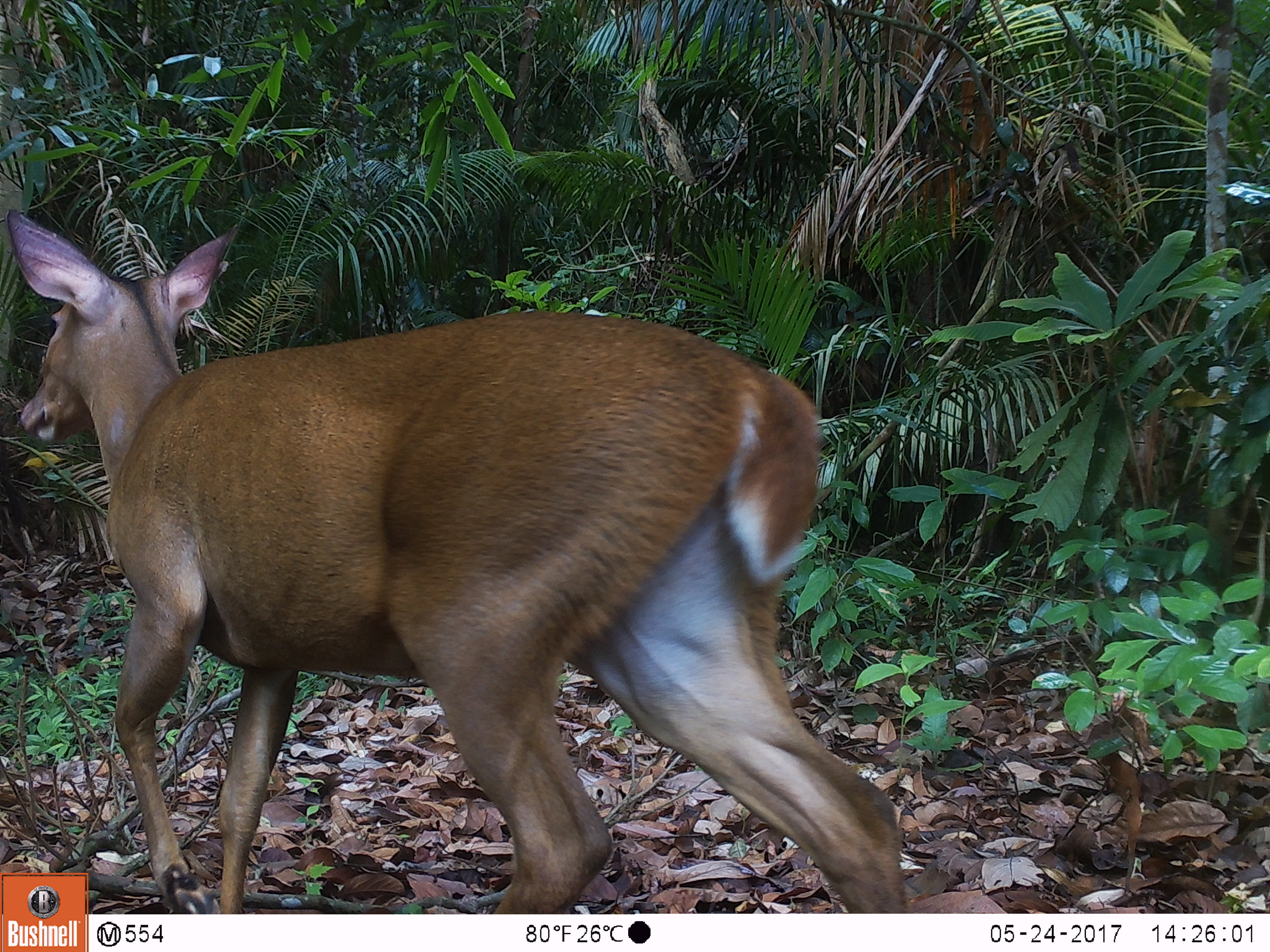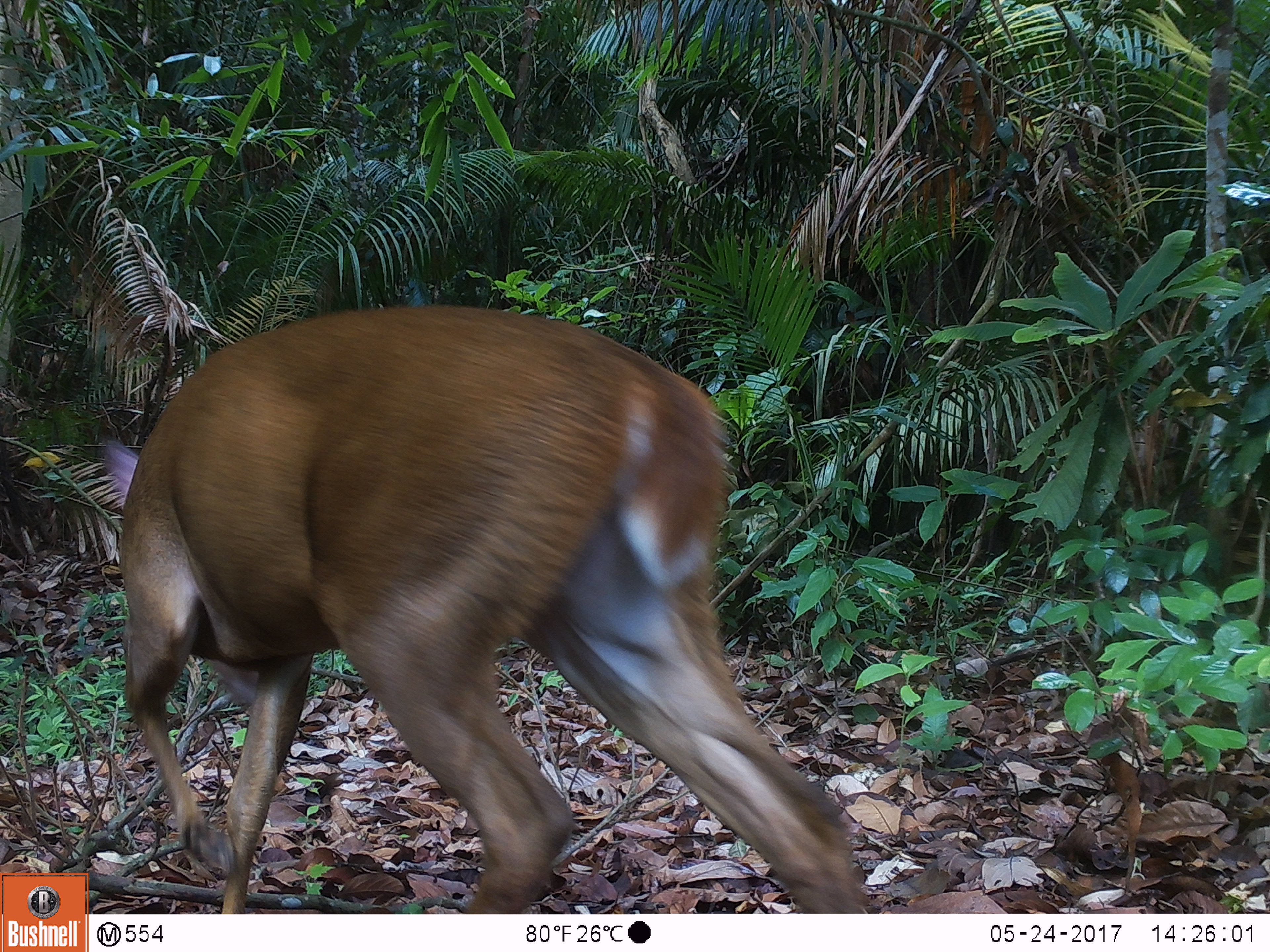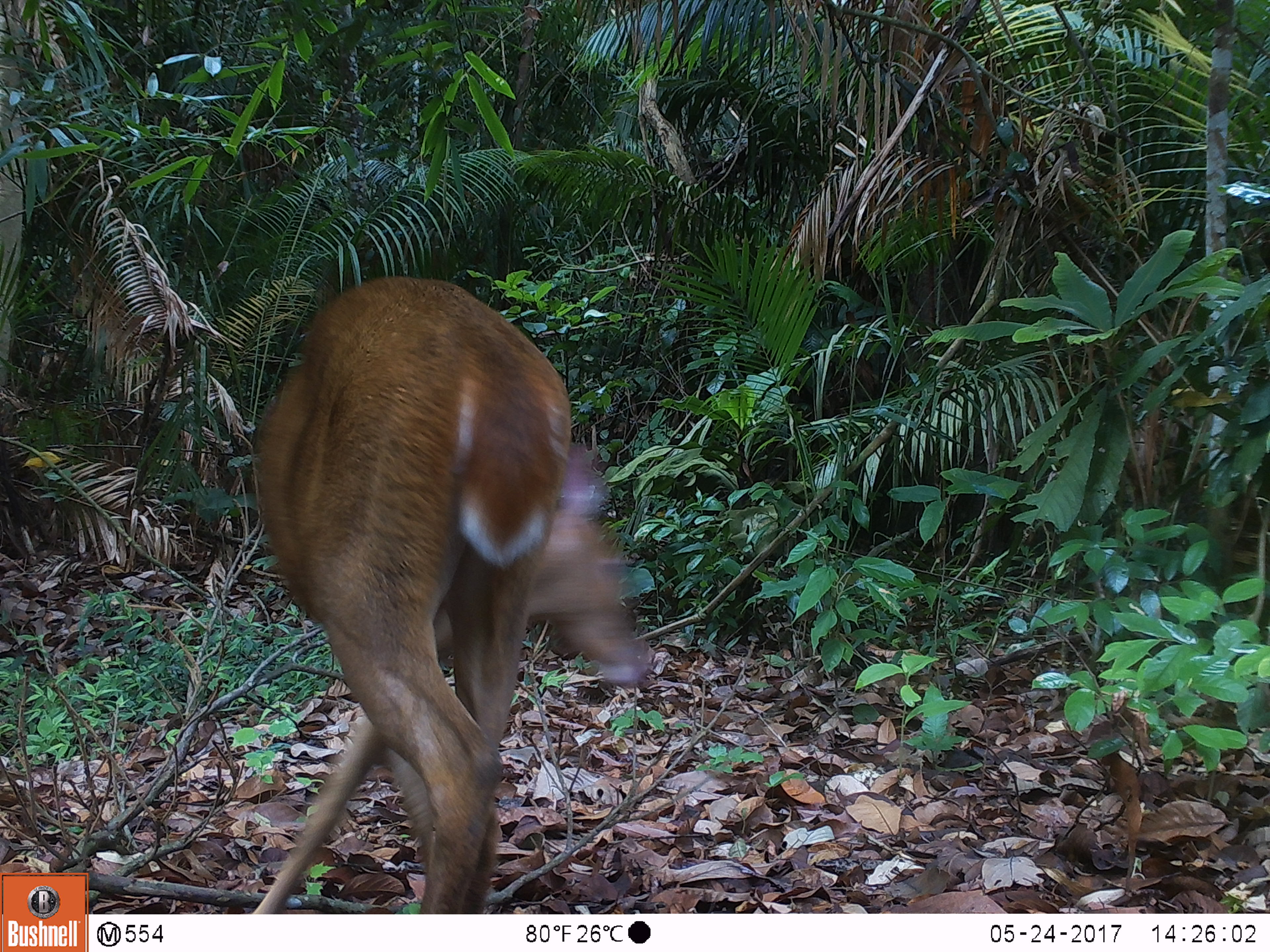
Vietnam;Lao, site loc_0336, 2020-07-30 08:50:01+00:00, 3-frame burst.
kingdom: Animalia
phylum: Chordata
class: Mammalia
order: Artiodactyla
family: Cervidae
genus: Muntiacus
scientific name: Muntiacus vuquangensis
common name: large-antlered muntjac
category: large antlered muntjac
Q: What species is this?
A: Large antlered muntjac (large-antlered muntjac) (Muntiacus vuquangensis).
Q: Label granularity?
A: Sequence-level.